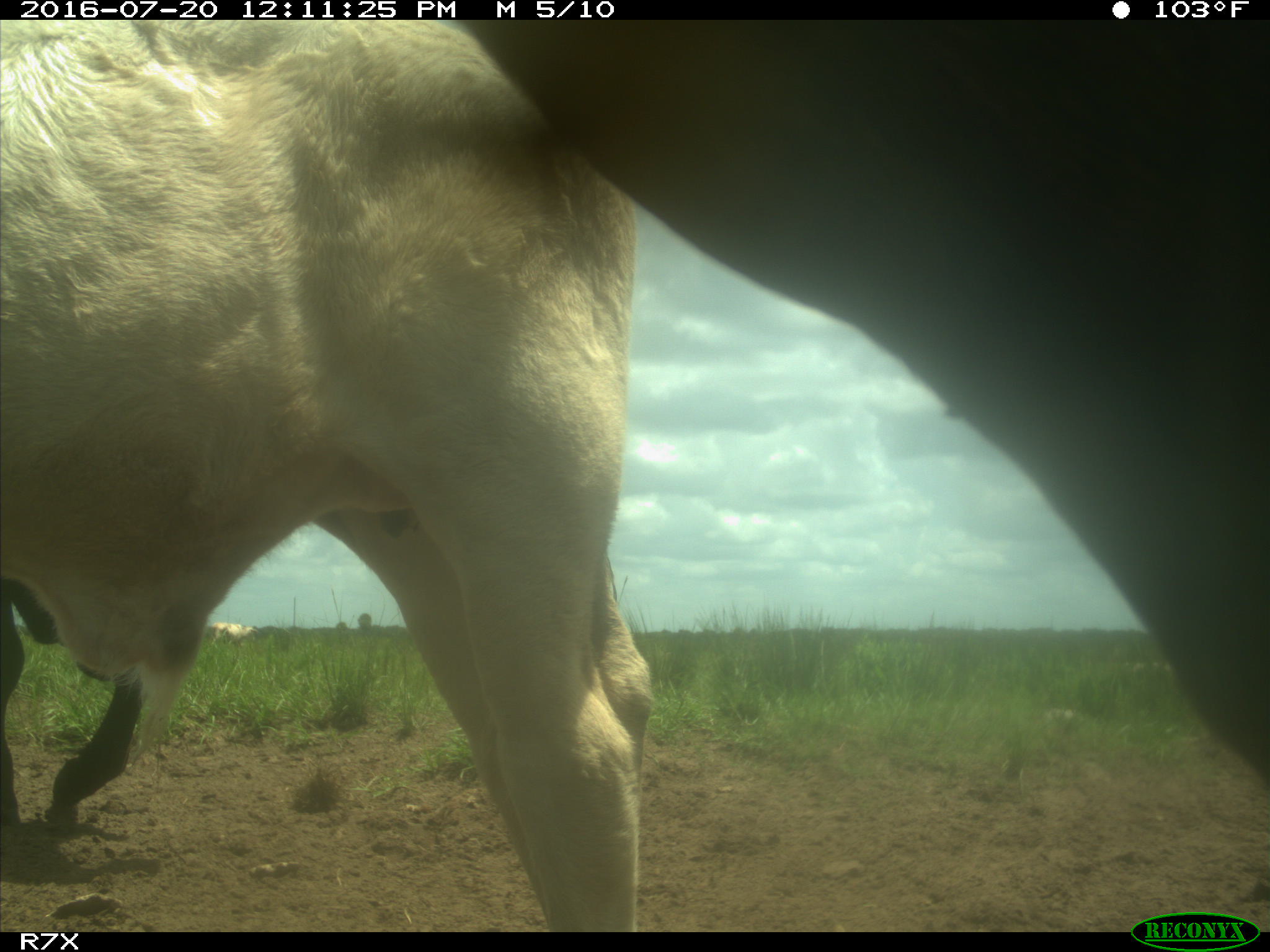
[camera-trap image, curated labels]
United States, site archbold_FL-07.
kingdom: Animalia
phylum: Chordata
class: Mammalia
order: Artiodactyla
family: Bovidae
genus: Bos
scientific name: Bos taurus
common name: domestic cow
Bos taurus (domestic cow).